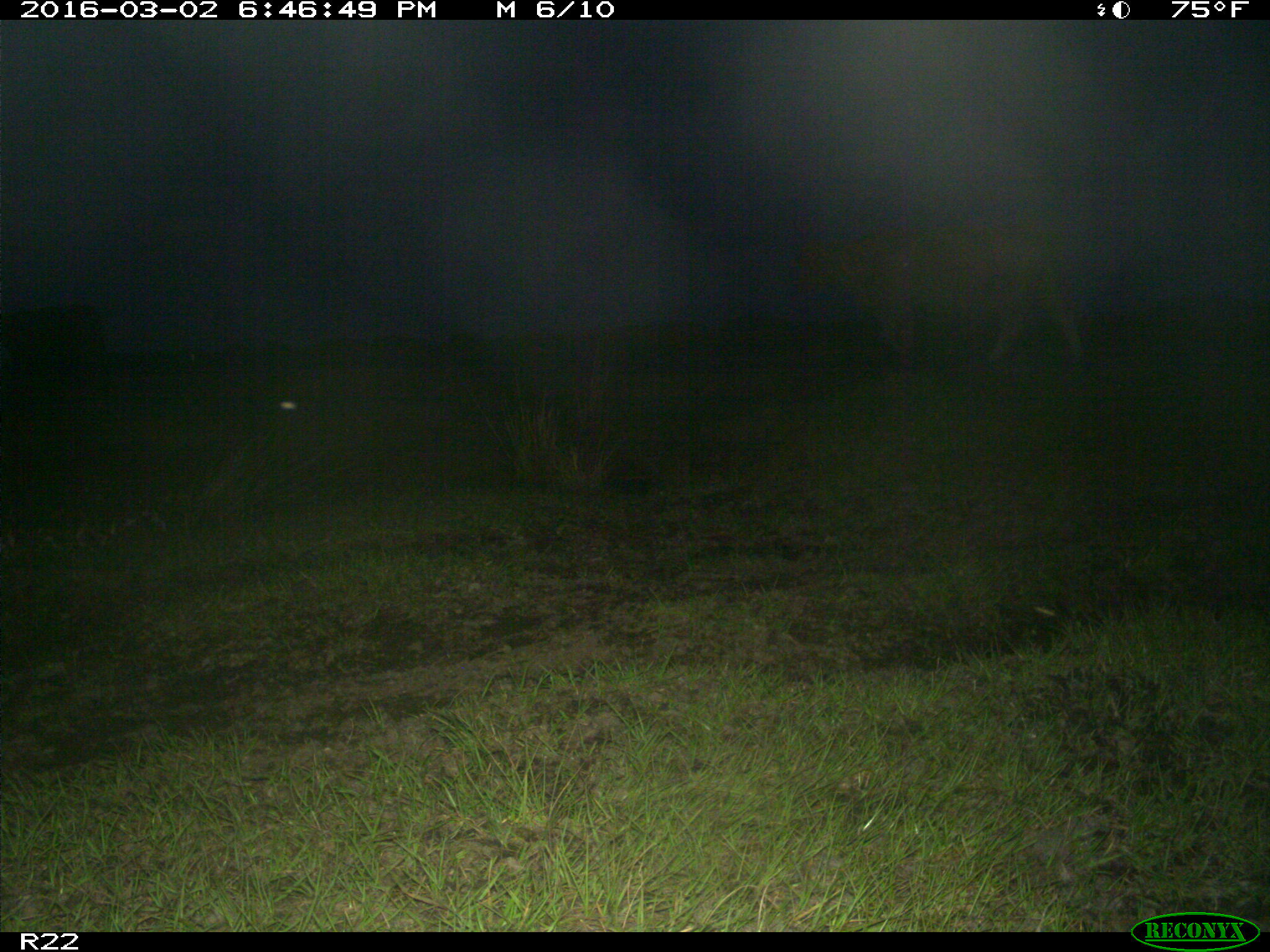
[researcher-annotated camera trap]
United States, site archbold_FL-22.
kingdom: Animalia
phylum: Chordata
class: Mammalia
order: Artiodactyla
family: Bovidae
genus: Bos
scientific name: Bos taurus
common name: domestic cow